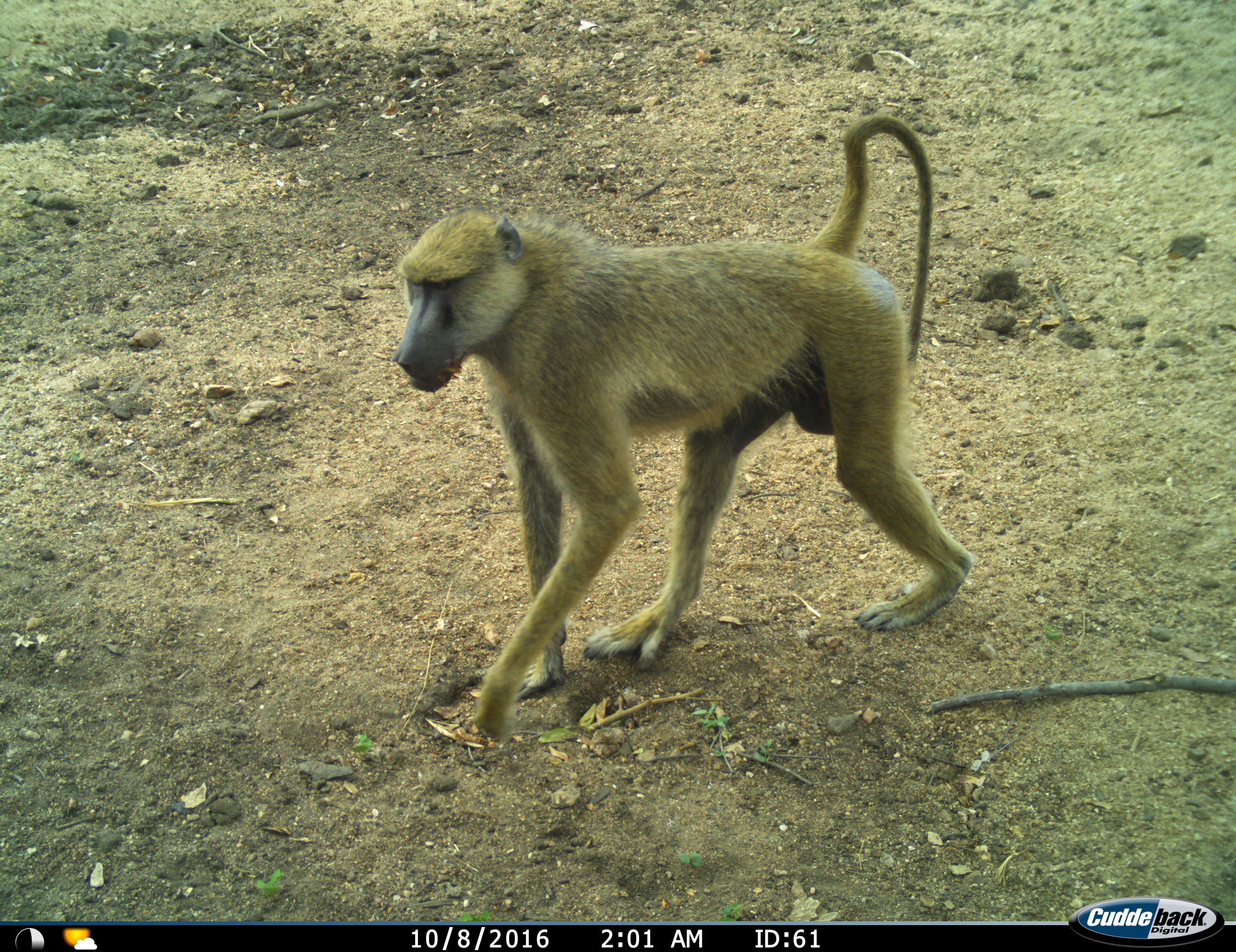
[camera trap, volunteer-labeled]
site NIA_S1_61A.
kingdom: Animalia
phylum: Chordata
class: Mammalia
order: Primates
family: Cercopithecidae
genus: Papio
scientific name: Papio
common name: baboon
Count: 1.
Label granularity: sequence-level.